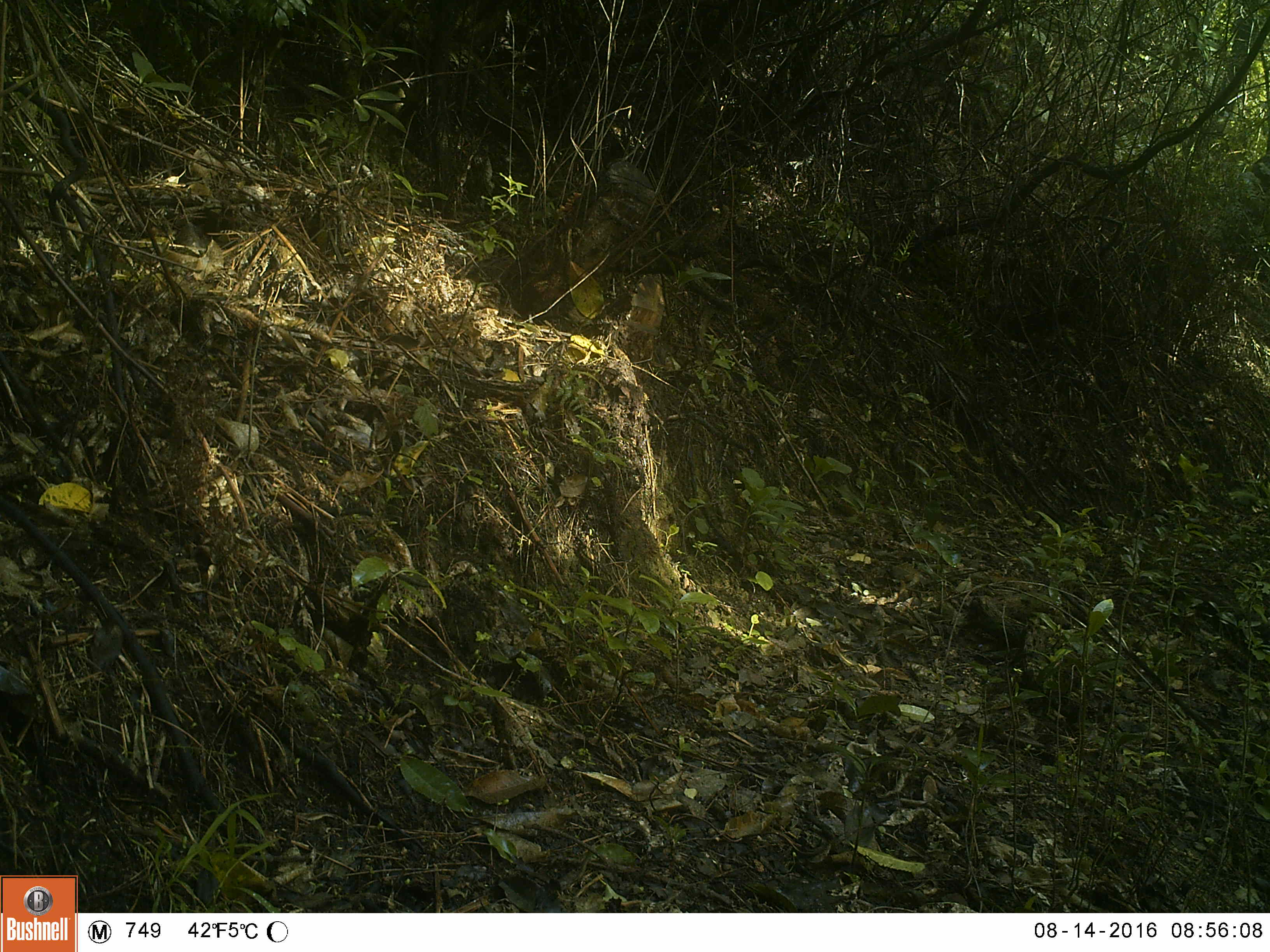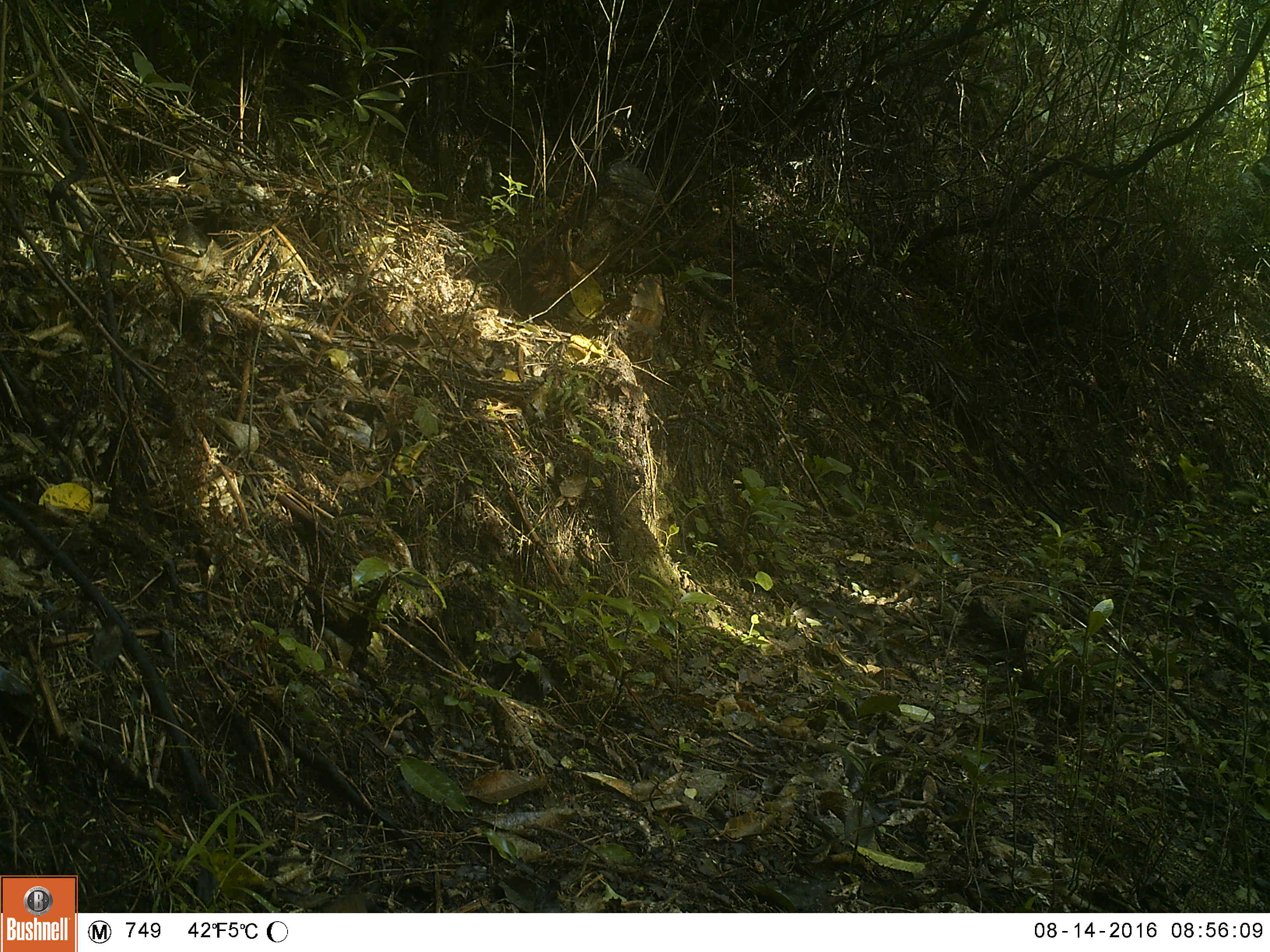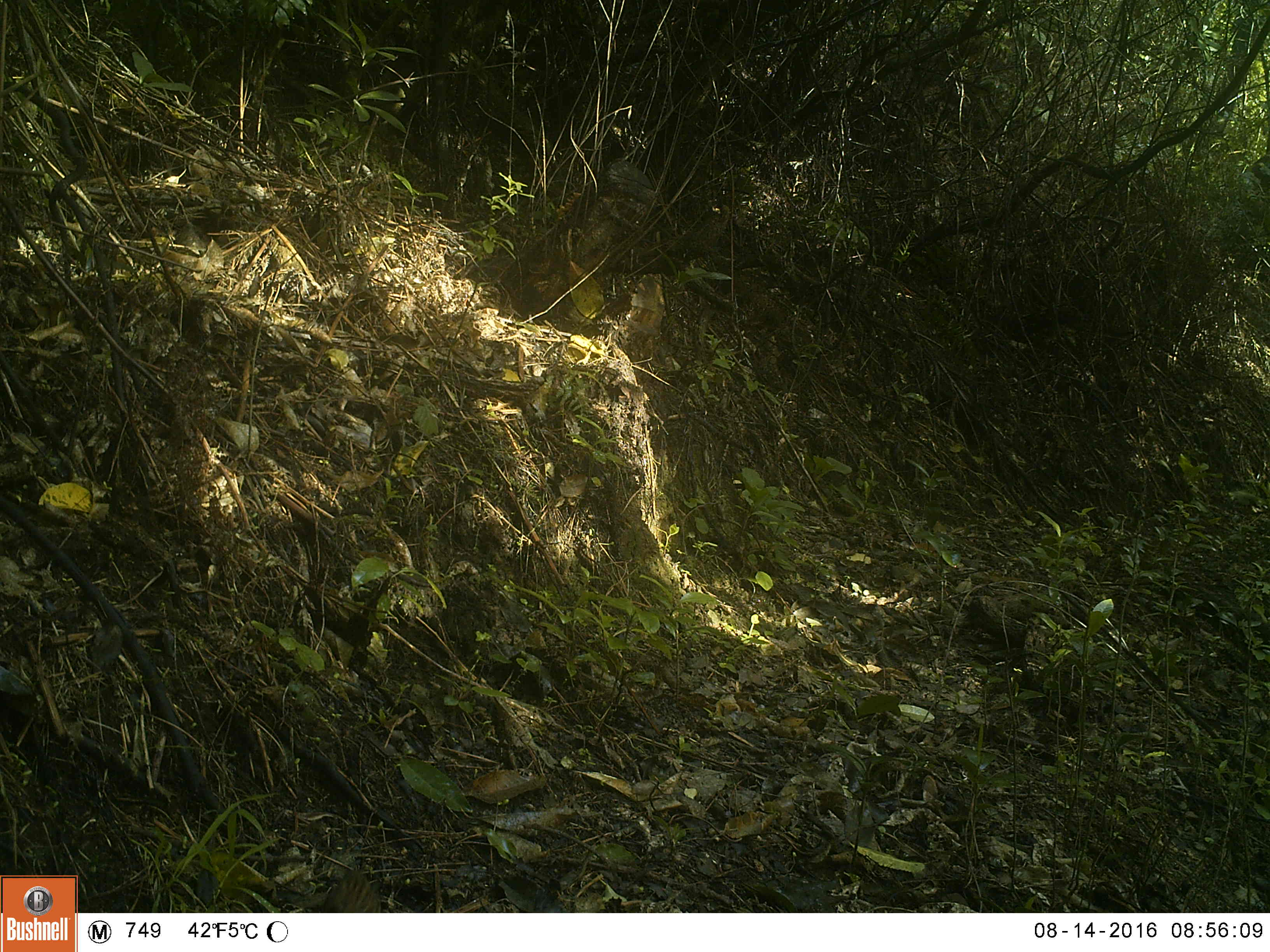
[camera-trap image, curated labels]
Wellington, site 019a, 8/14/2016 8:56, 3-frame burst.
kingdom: Animalia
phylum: Chordata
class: Aves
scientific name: Aves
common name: bird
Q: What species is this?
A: Bird (Aves).